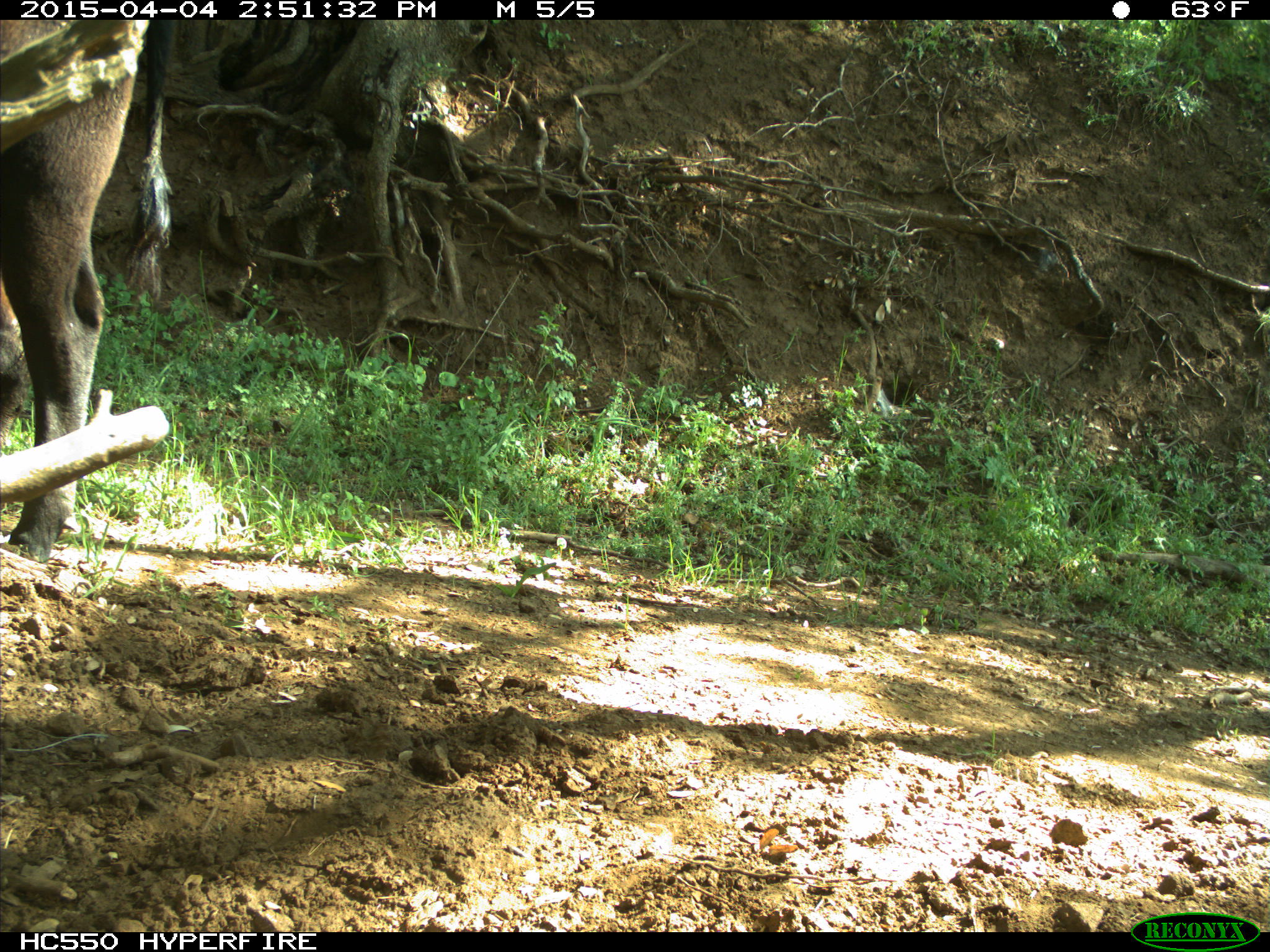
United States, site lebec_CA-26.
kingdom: Animalia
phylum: Chordata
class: Mammalia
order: Artiodactyla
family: Bovidae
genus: Bos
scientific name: Bos taurus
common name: domestic cow